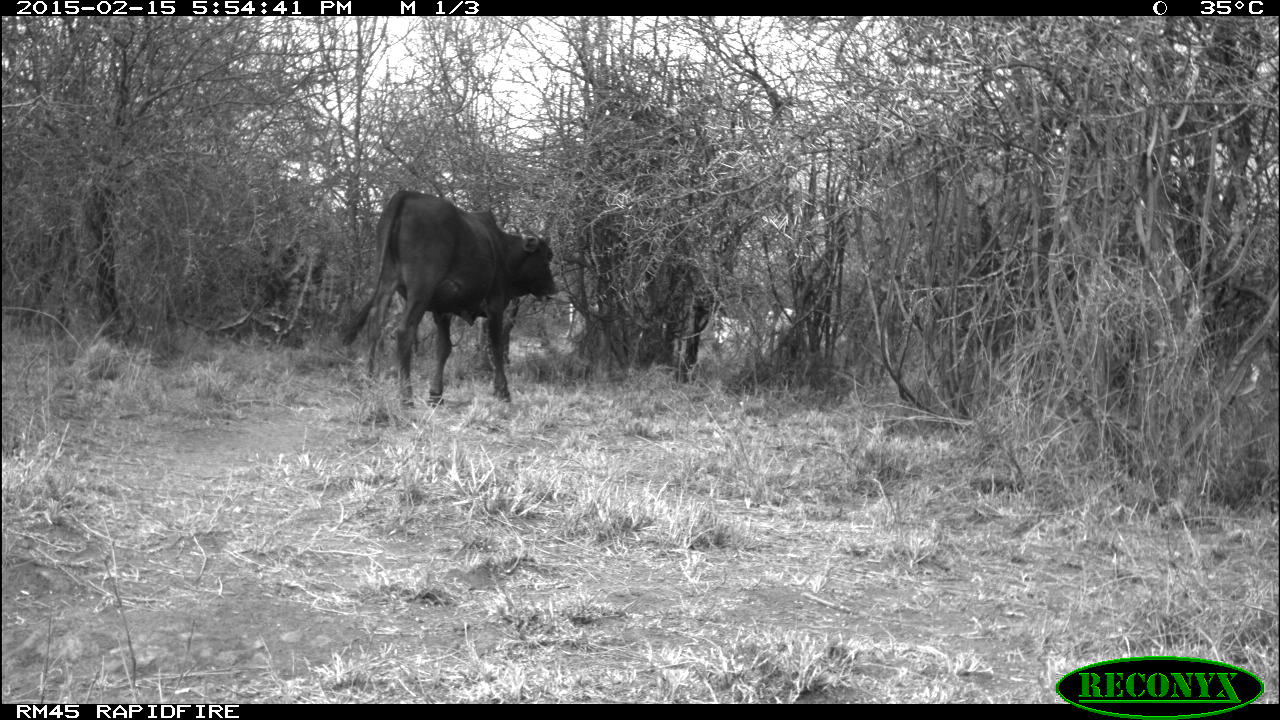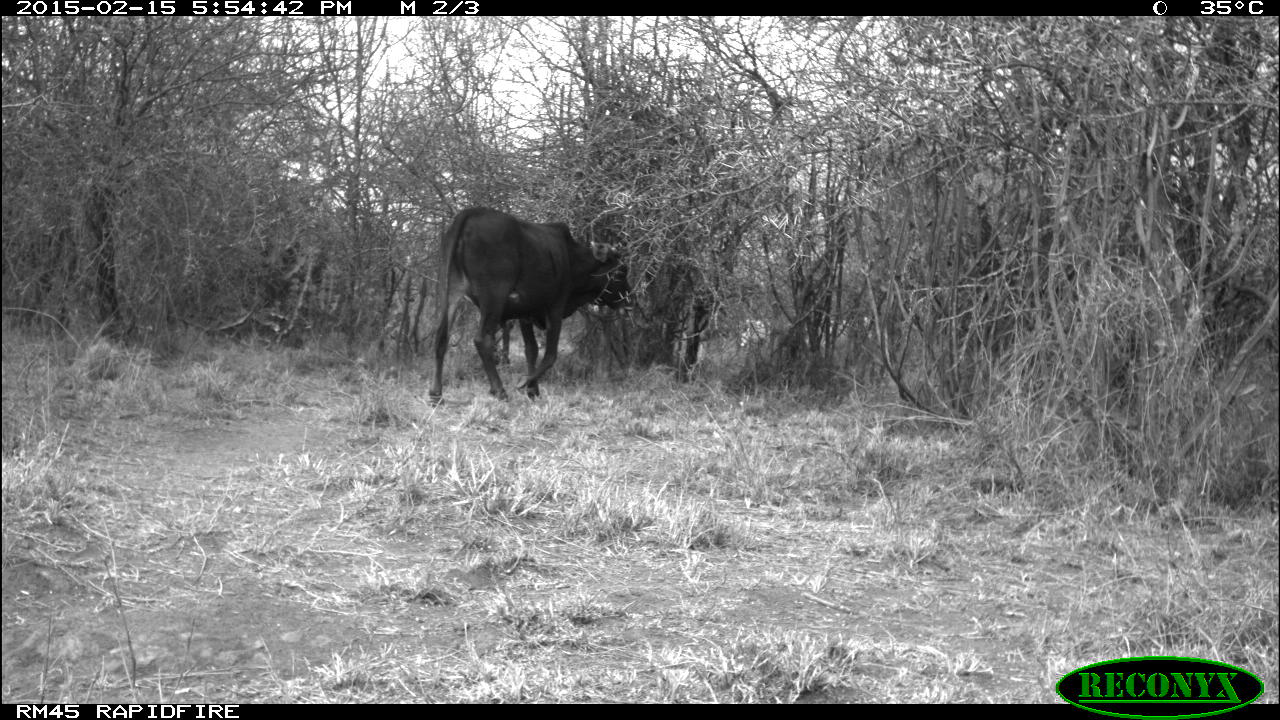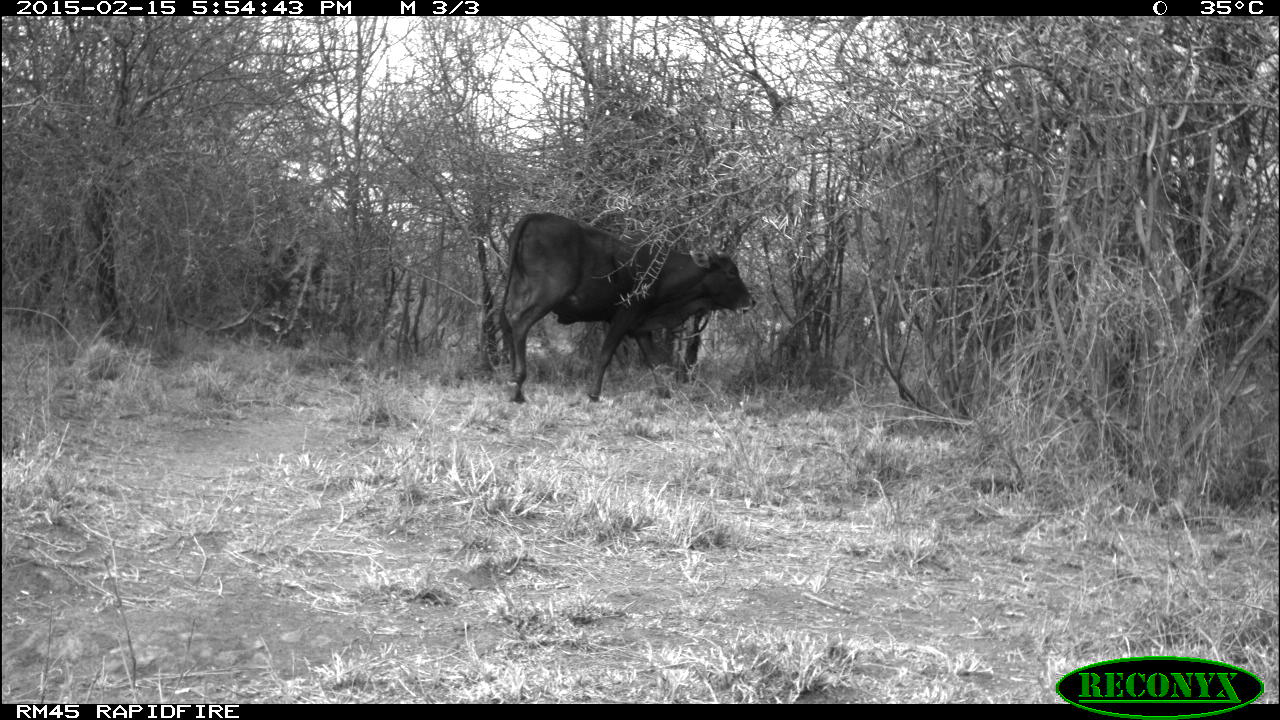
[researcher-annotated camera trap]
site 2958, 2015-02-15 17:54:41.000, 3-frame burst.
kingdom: Animalia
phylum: Chordata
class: Mammalia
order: Artiodactyla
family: Bovidae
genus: Bos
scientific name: Bos taurus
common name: domestic cattle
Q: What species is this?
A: Bos taurus (domestic cattle).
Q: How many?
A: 5.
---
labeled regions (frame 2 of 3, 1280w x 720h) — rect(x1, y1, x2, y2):
bos taurus: rect(426, 207, 637, 409)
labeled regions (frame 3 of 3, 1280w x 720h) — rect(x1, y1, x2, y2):
bos taurus: rect(500, 211, 756, 405)